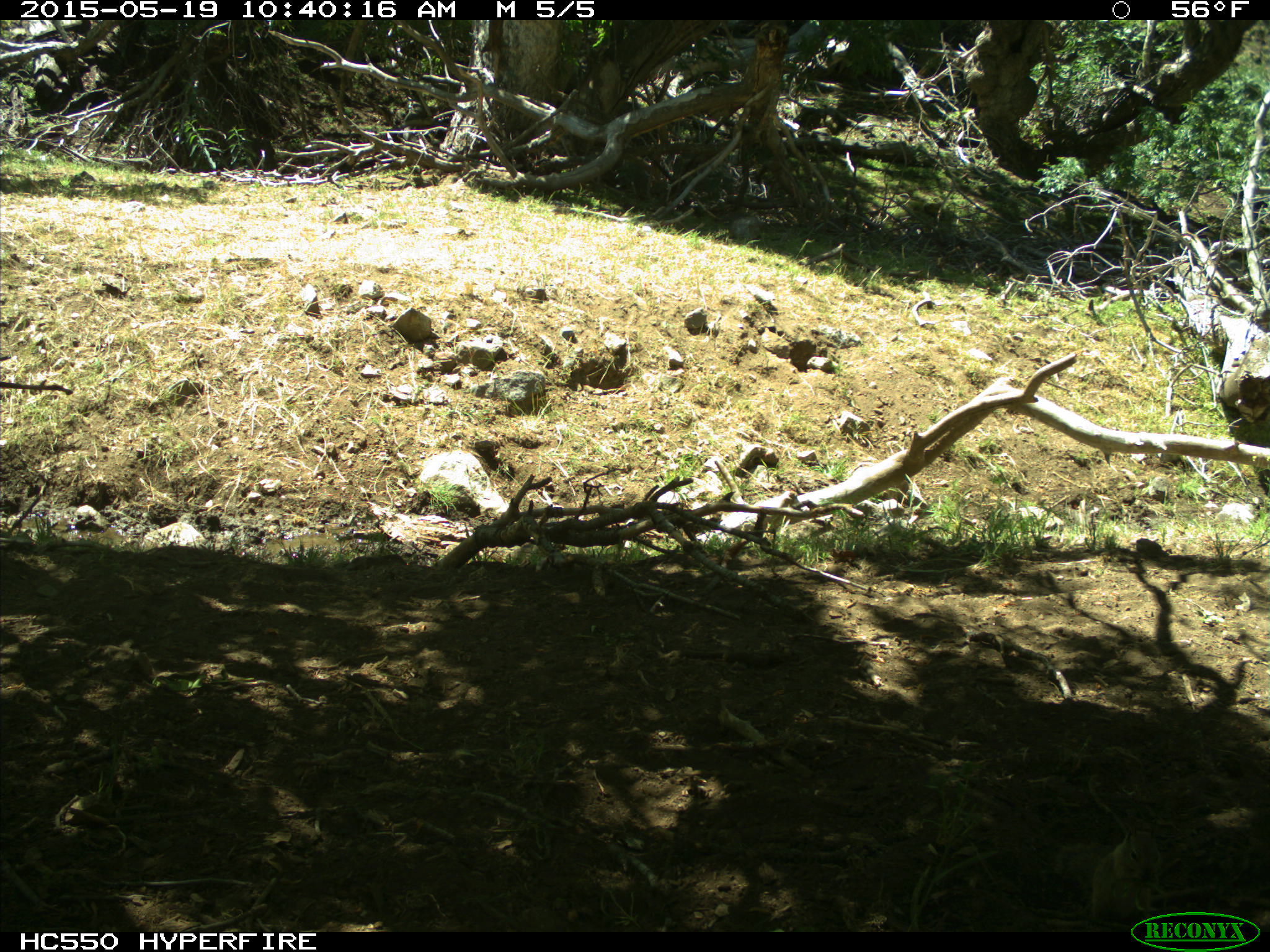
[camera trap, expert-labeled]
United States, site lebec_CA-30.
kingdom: Animalia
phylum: Chordata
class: Mammalia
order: Rodentia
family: Sciuridae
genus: Otospermophilus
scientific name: Otospermophilus beecheyi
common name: california ground squirrel